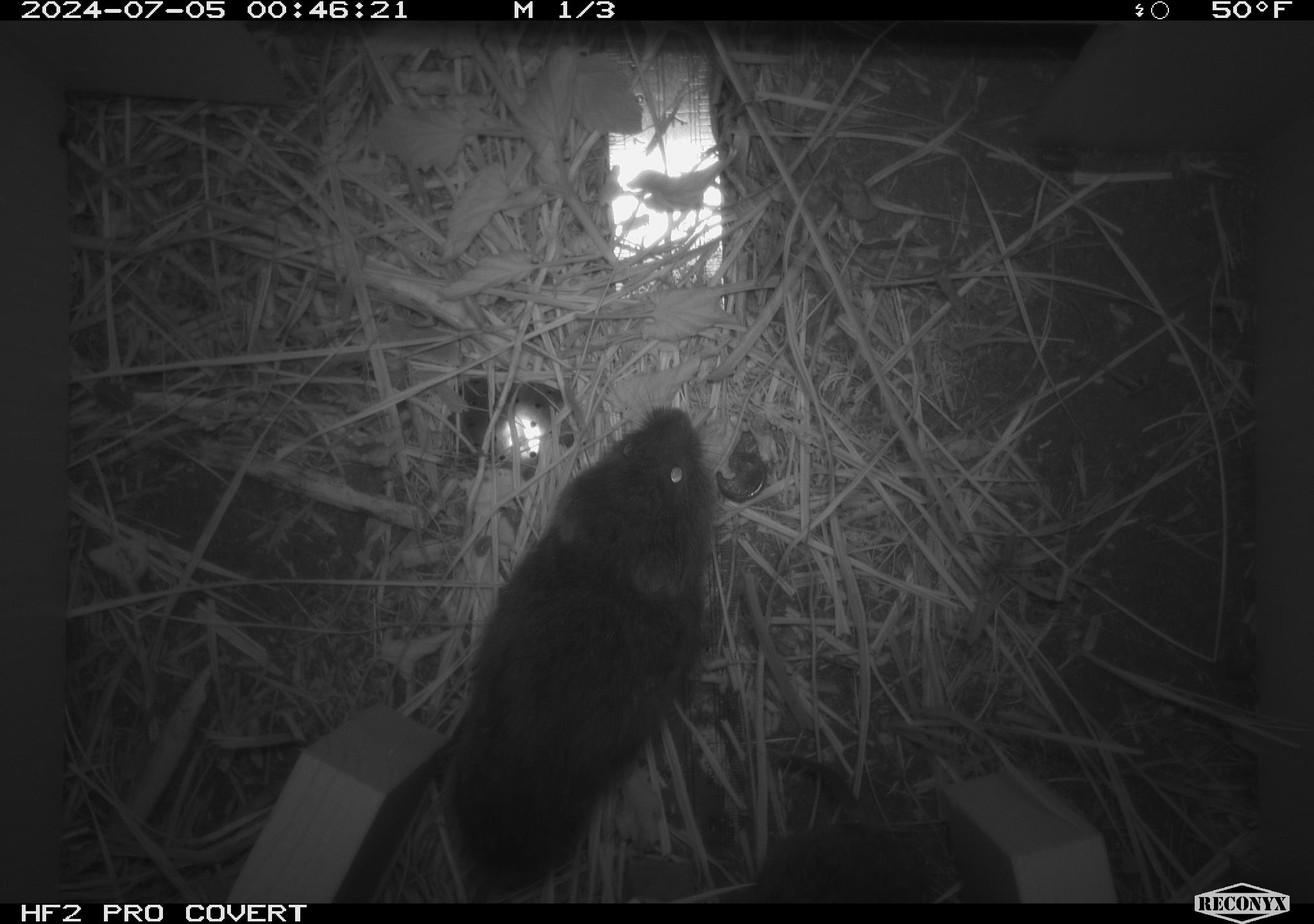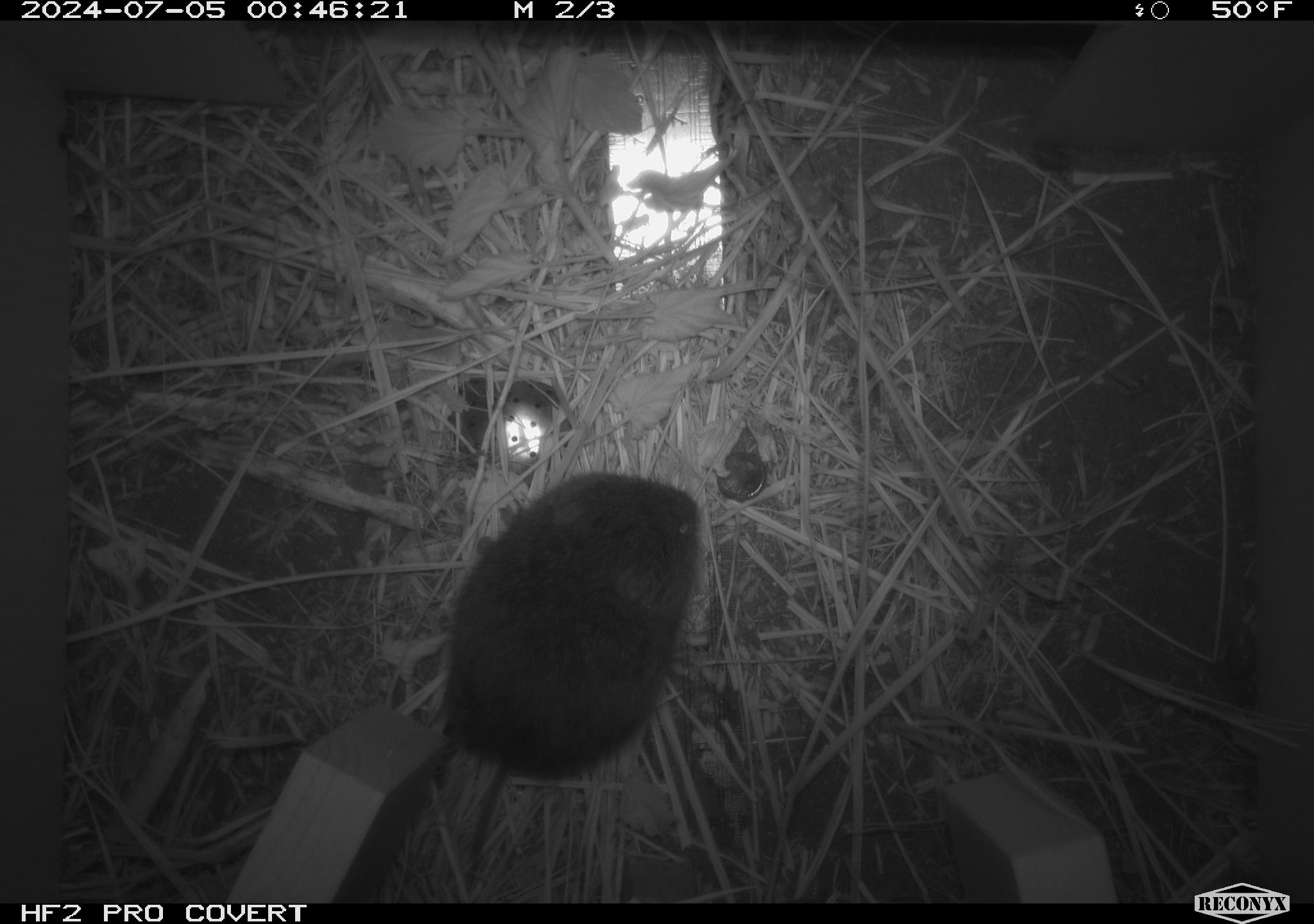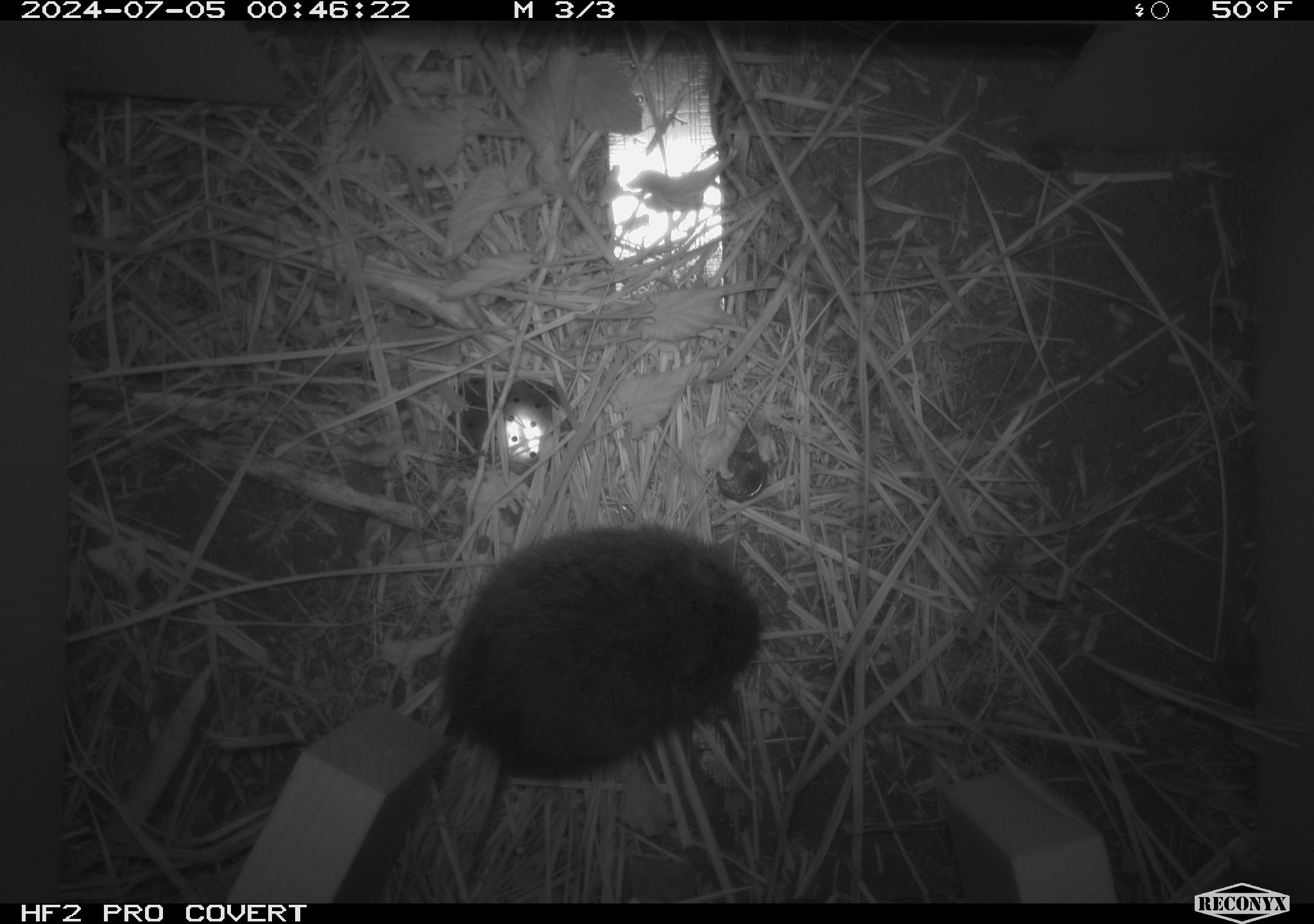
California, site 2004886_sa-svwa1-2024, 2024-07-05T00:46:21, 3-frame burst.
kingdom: Animalia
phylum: Chordata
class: Mammalia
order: Rodentia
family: Cricetidae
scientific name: Arvicolinae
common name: voles, lemmings, and muskrats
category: arvicolinae subfamily